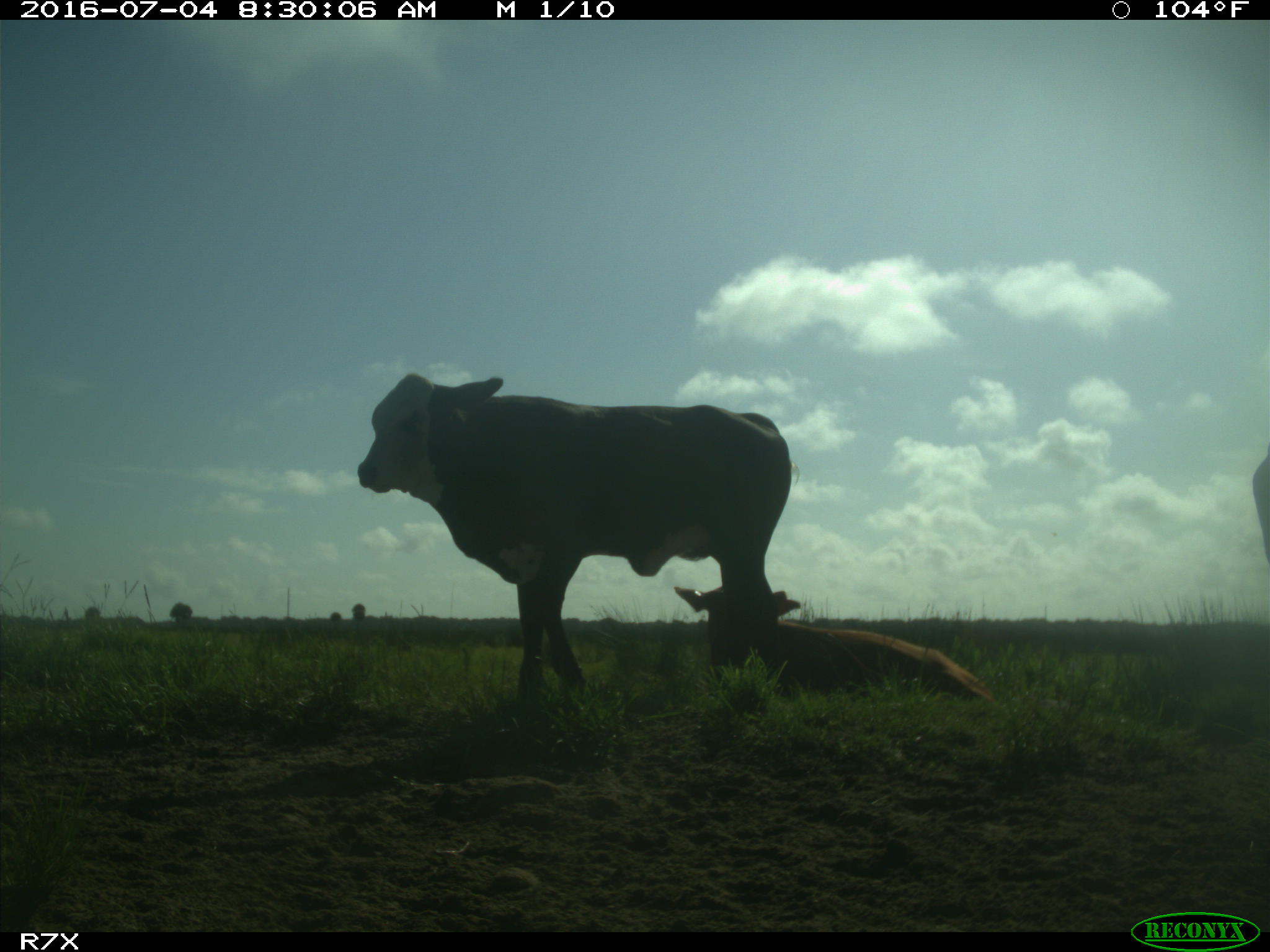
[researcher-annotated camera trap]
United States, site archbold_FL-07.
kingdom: Animalia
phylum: Chordata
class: Mammalia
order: Artiodactyla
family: Bovidae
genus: Bos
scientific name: Bos taurus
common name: domestic cow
Bos taurus (domestic cow).